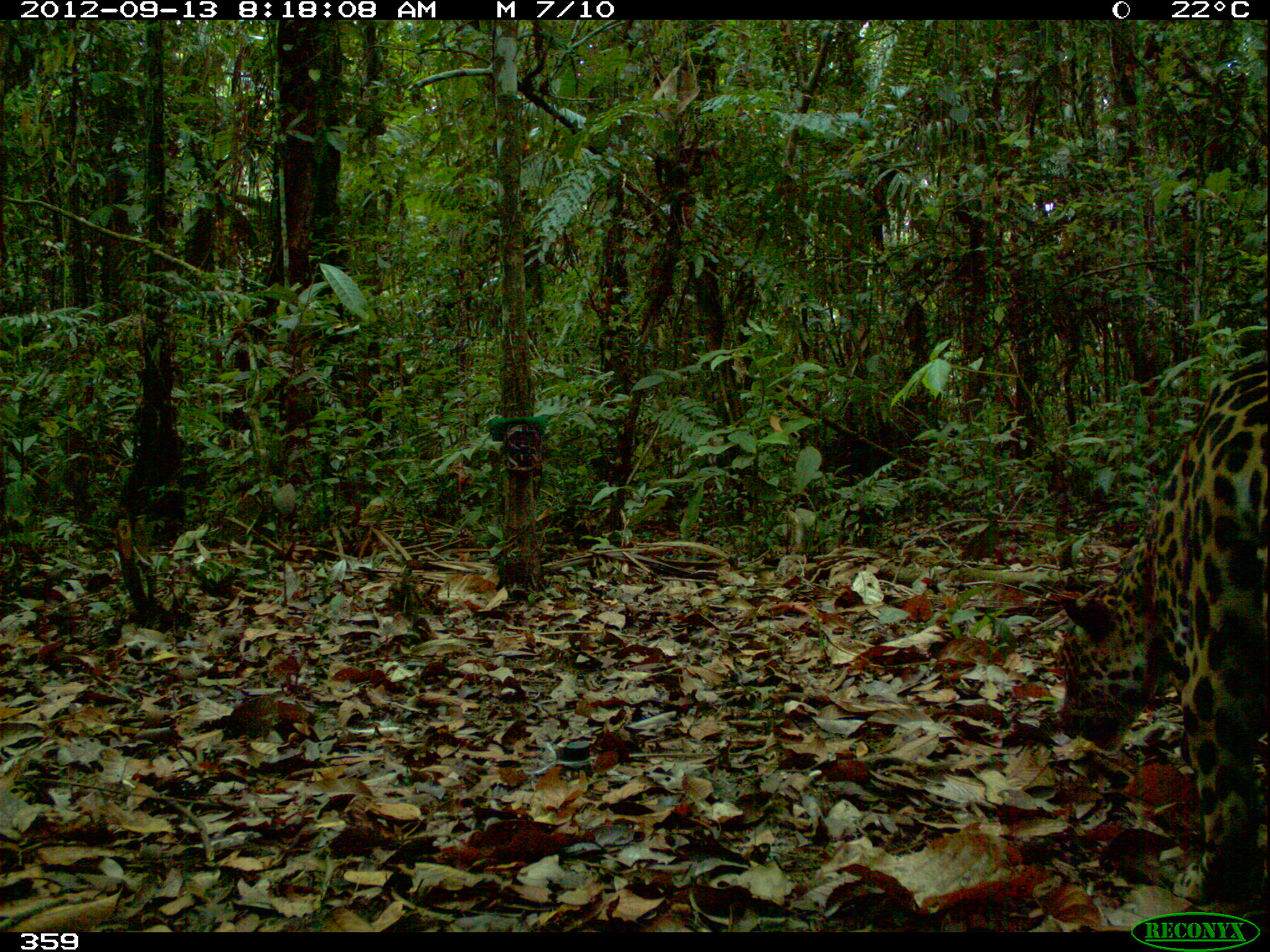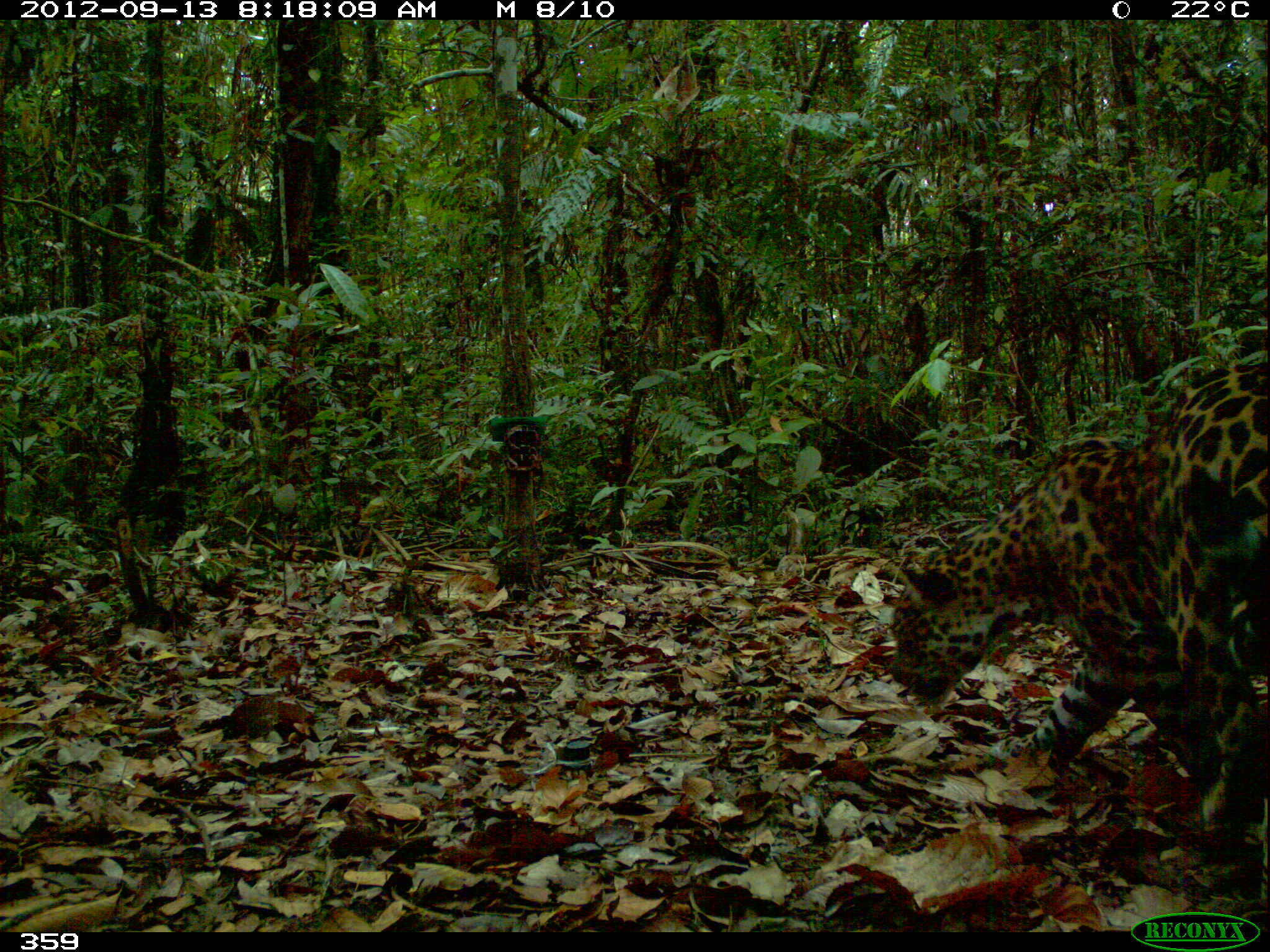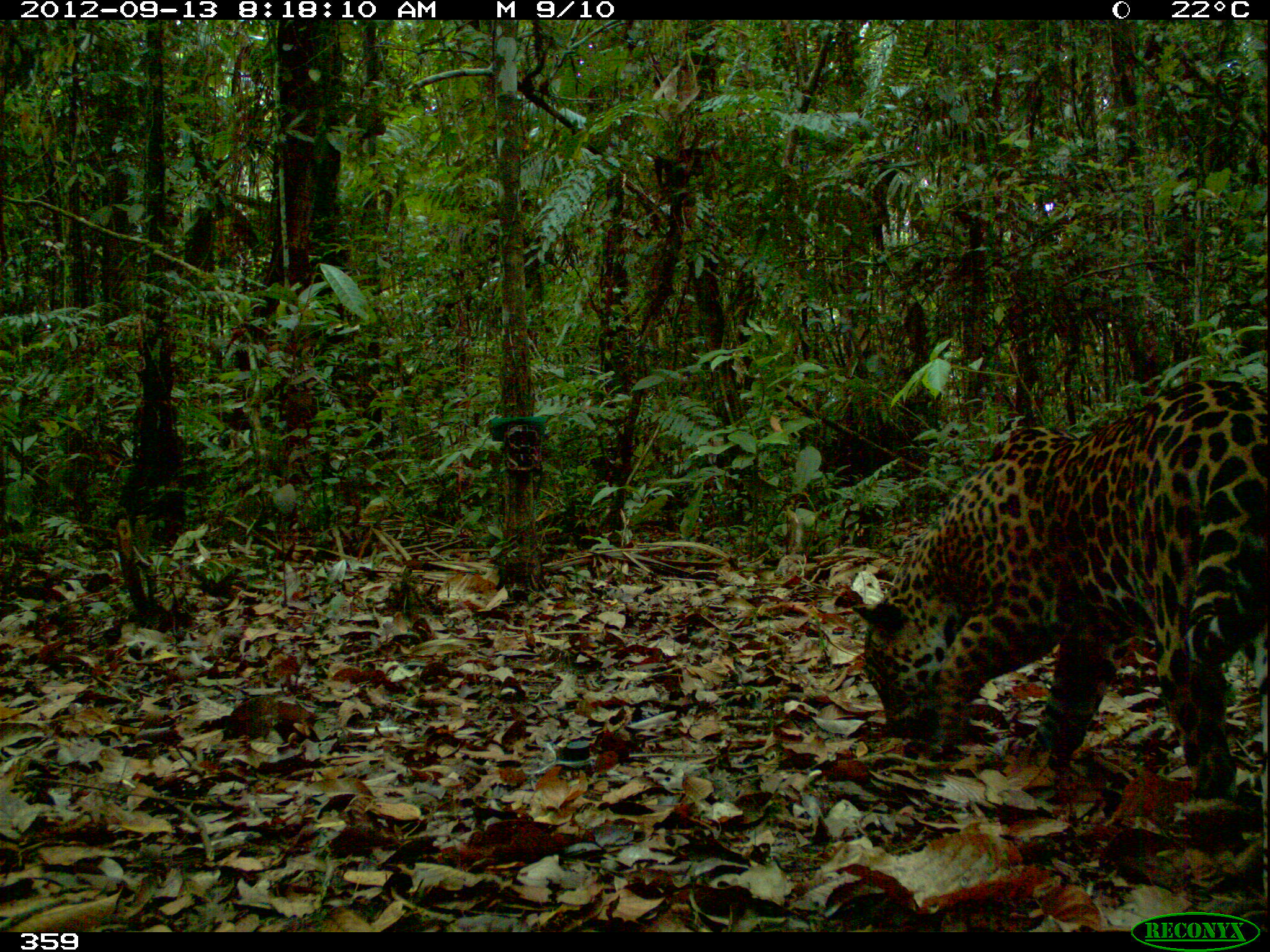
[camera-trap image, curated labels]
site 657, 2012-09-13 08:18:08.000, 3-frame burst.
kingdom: Animalia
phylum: Chordata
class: Mammalia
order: Carnivora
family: Felidae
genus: Panthera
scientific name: Panthera onca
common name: jaguar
Panthera onca (jaguar).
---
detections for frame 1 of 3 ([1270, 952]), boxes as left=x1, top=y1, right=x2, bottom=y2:
panthera onca: left=1052, top=357, right=1270, bottom=904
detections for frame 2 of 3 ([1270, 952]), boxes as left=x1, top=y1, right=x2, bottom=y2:
panthera onca: left=884, top=359, right=1270, bottom=827